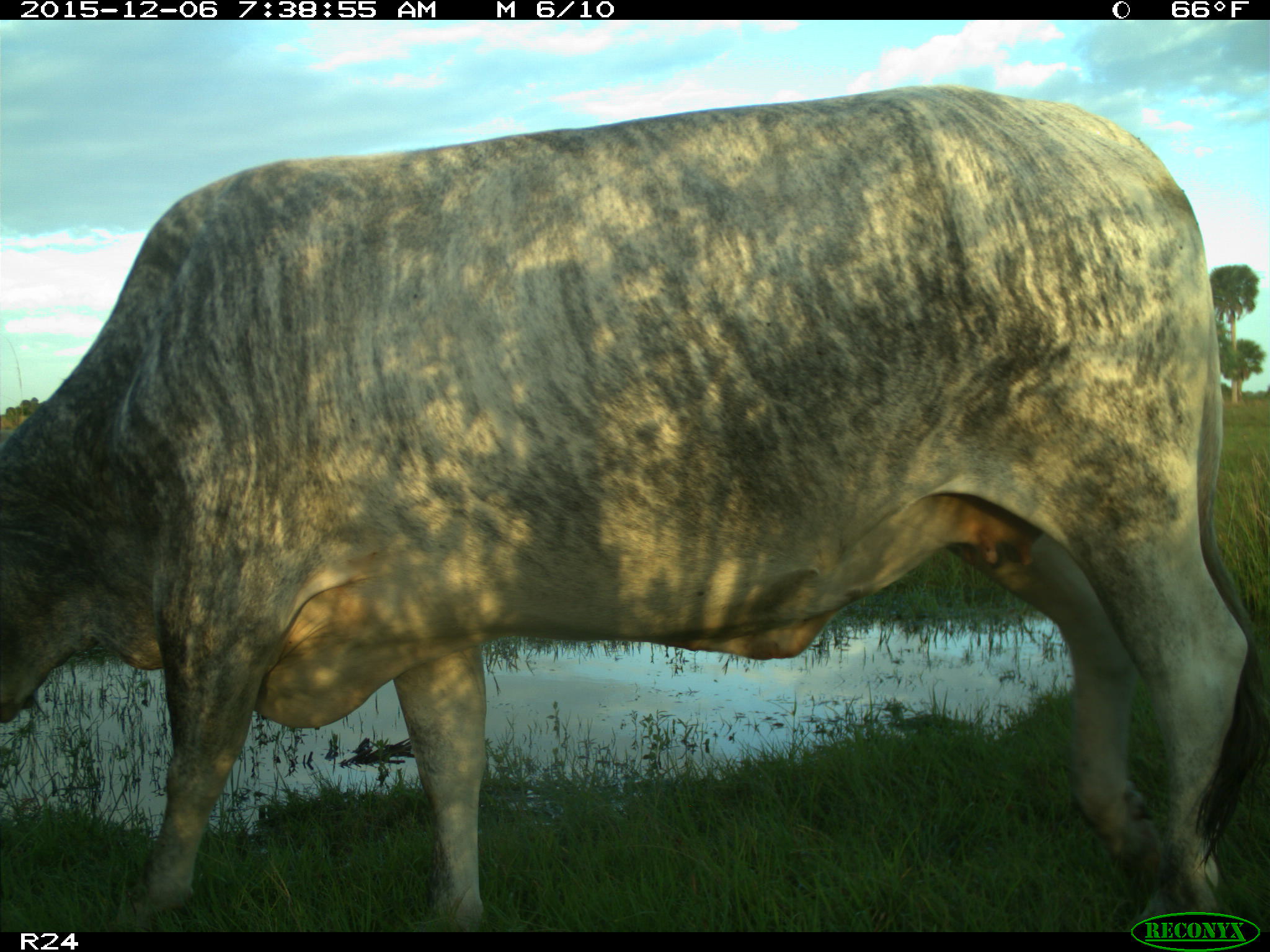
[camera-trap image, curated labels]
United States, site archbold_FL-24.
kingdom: Animalia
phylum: Chordata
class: Mammalia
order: Artiodactyla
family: Bovidae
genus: Bos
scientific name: Bos taurus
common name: domestic cow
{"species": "Bos taurus (domestic cow)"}